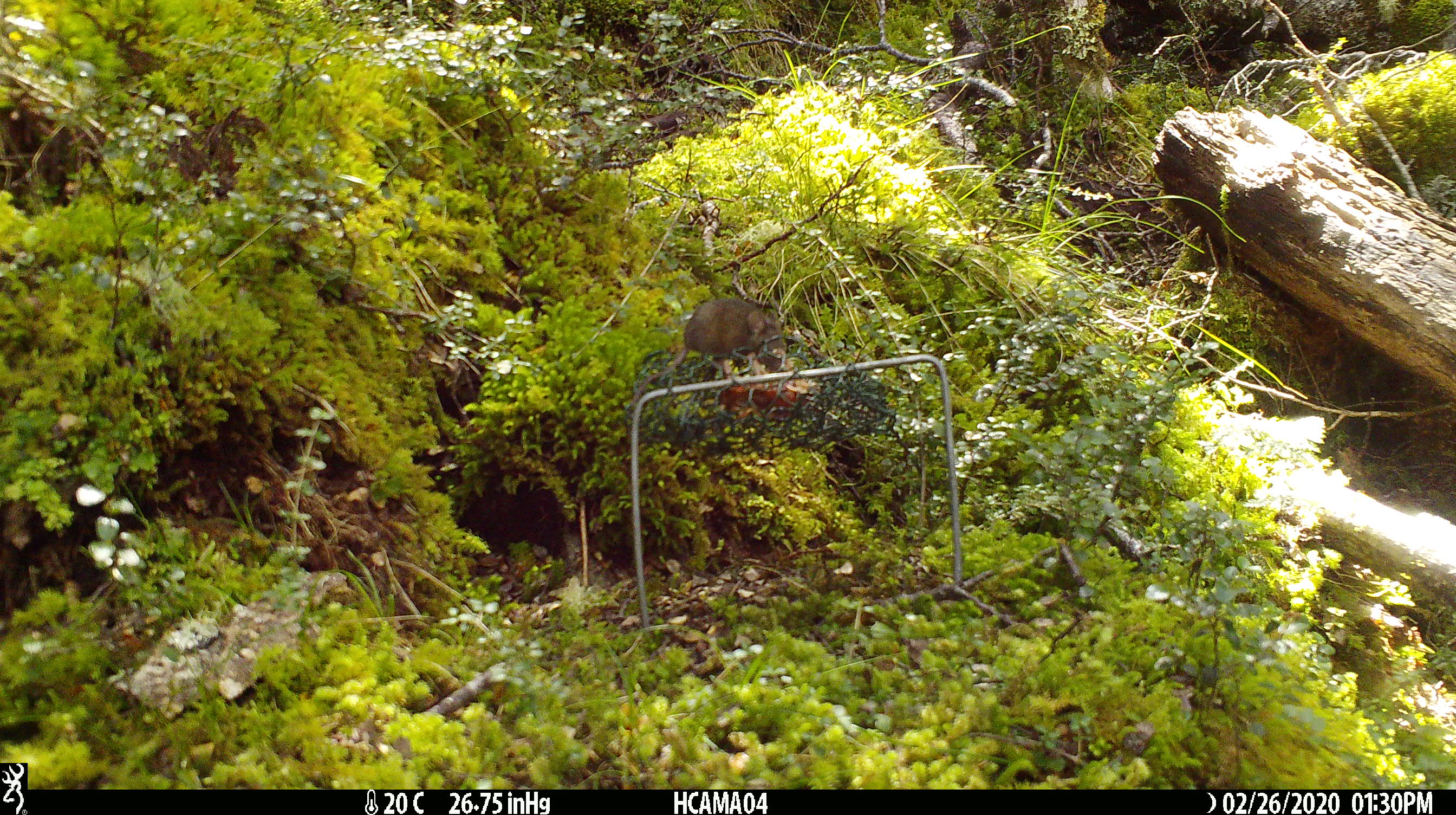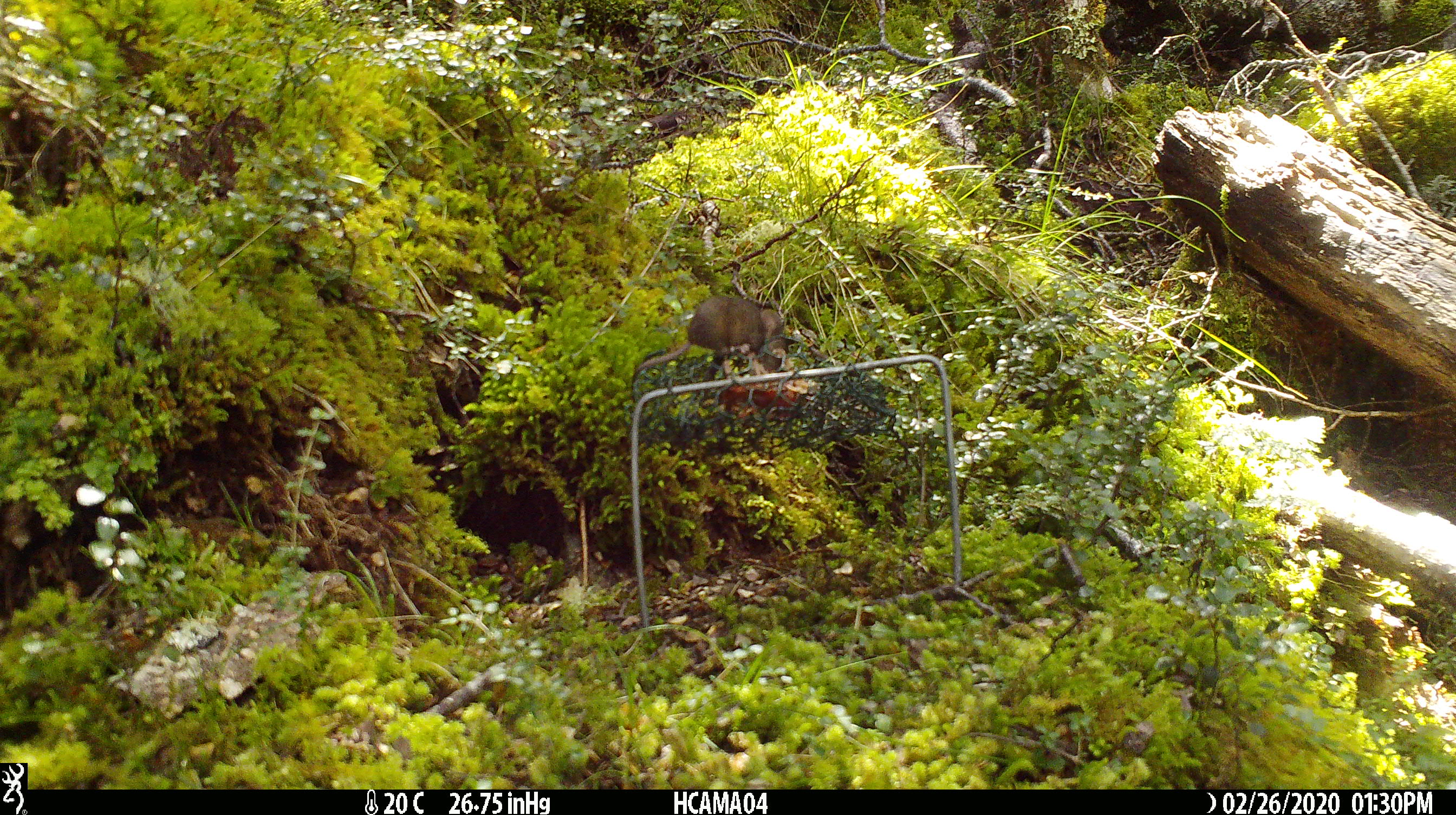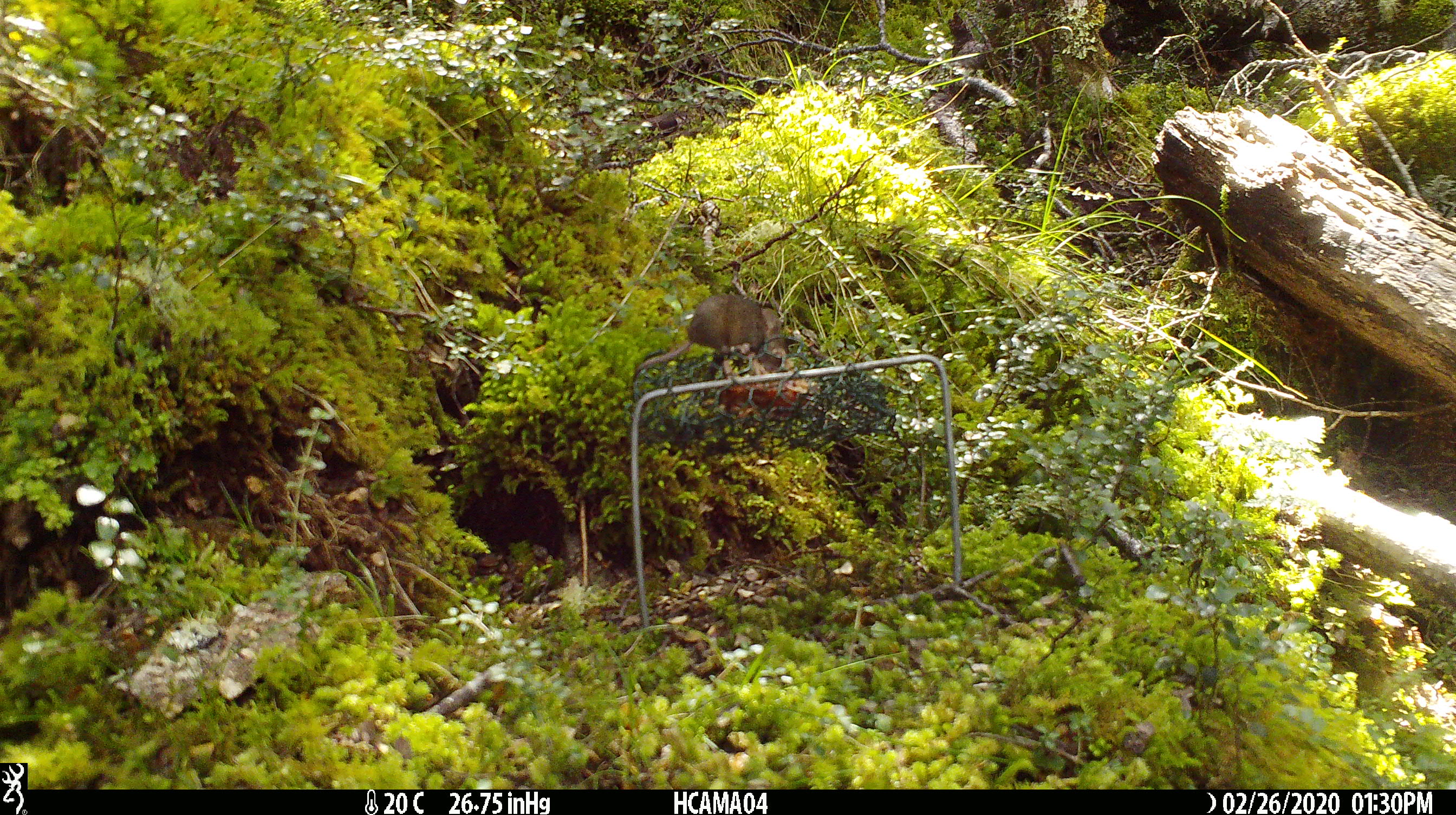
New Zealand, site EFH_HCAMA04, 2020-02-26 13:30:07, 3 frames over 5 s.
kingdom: Animalia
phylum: Chordata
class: Mammalia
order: Rodentia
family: Muridae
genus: Mus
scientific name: Mus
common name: mouse